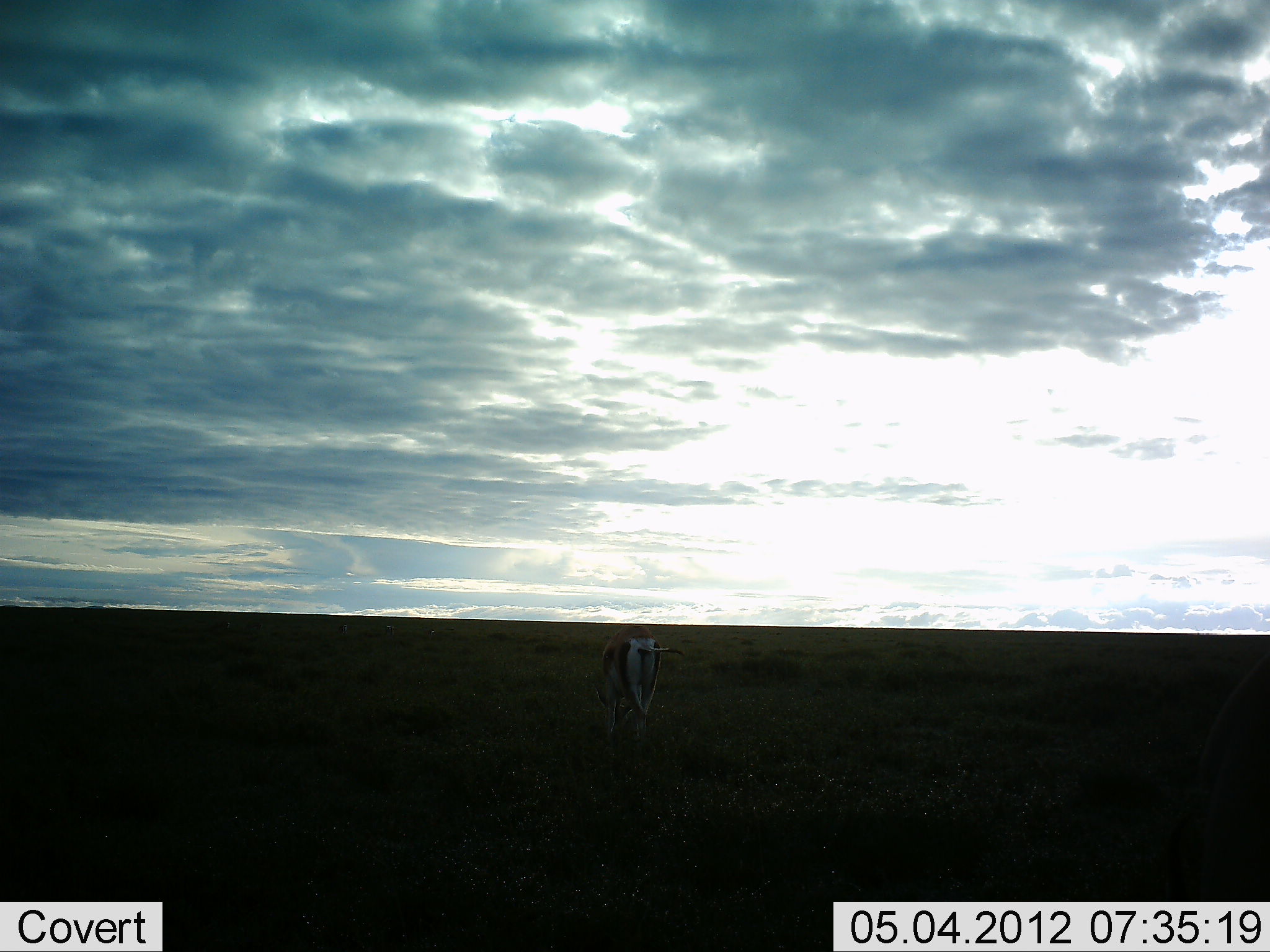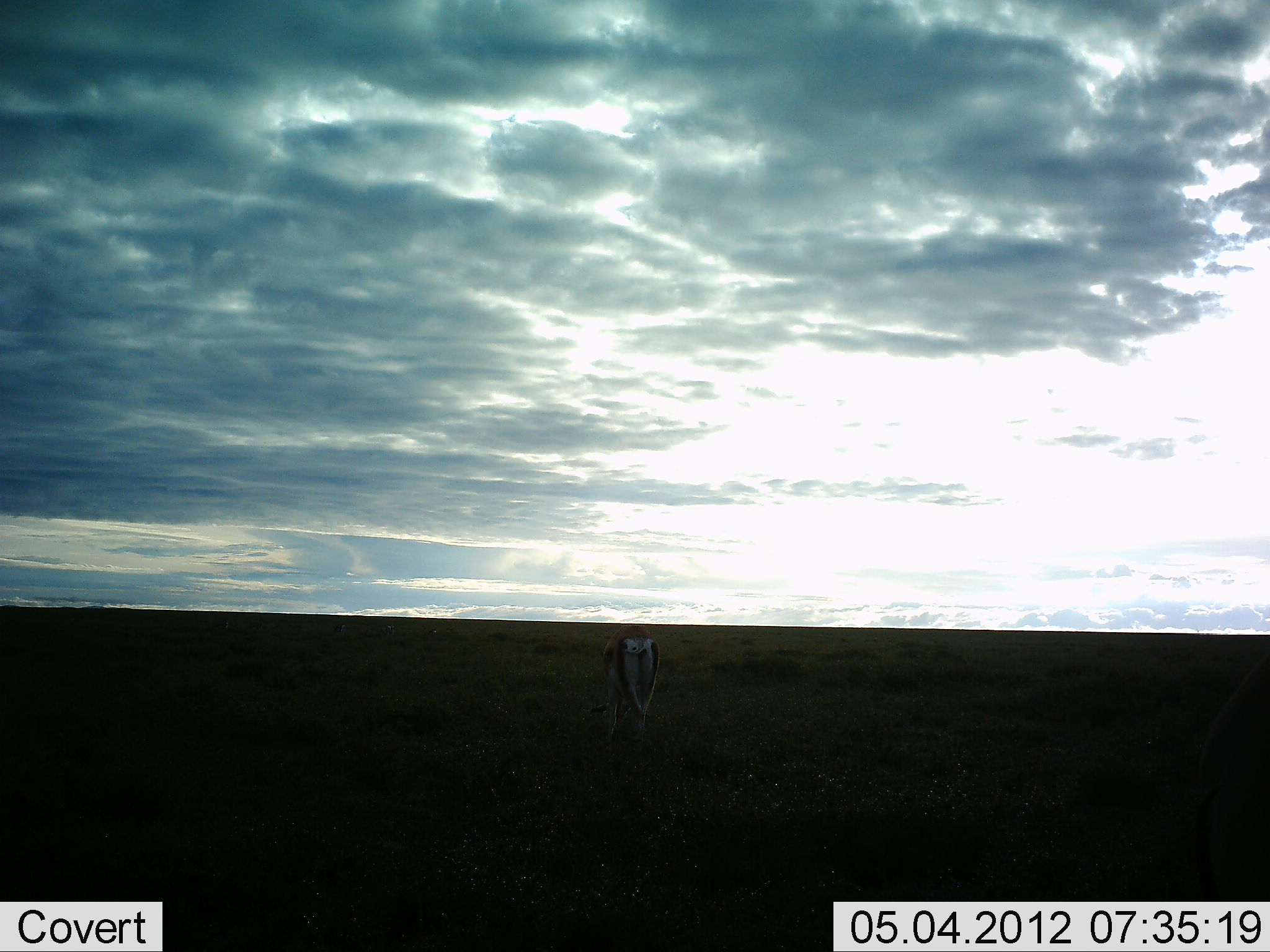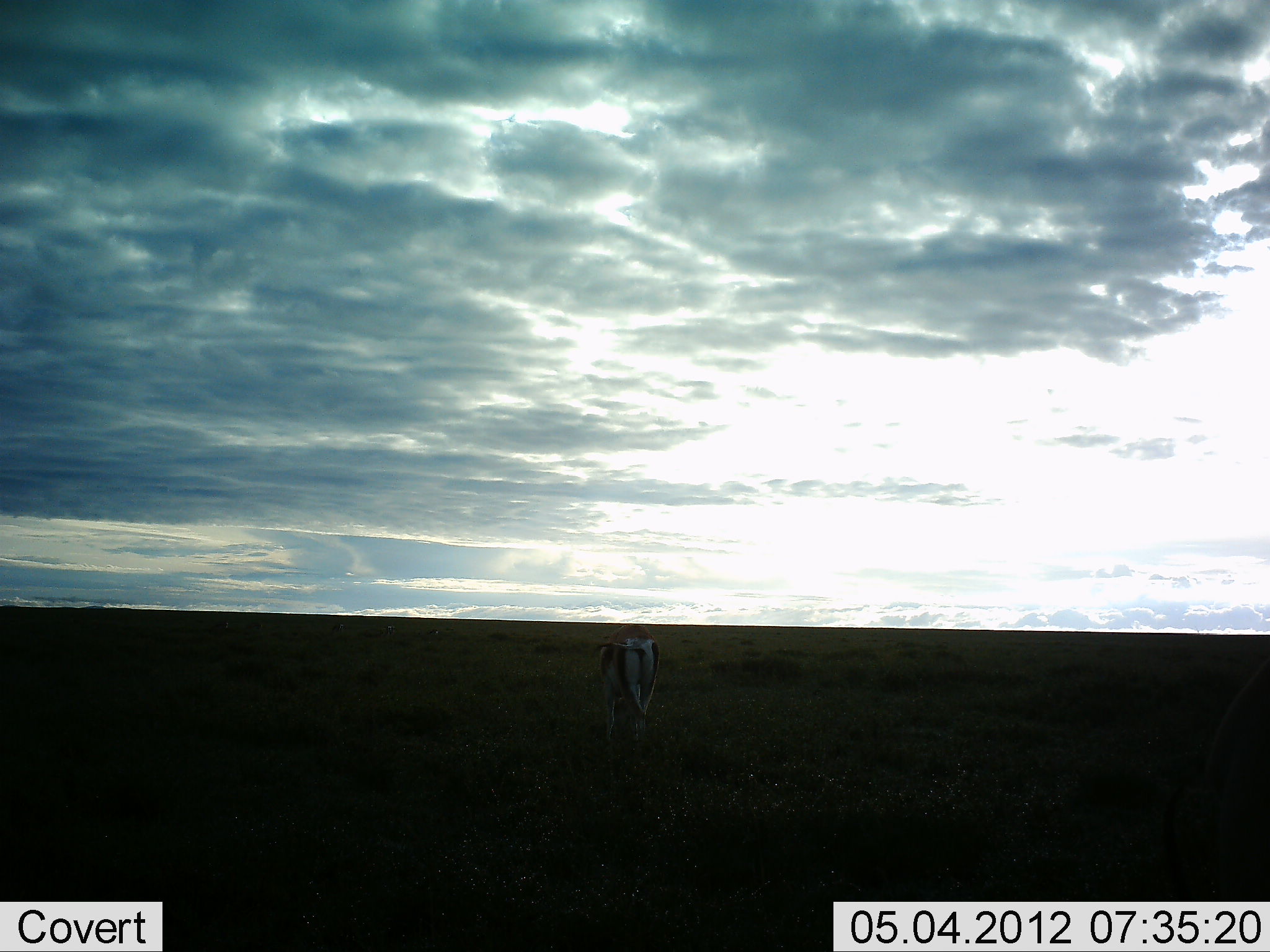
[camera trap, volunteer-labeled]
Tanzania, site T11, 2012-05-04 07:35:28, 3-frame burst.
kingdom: Animalia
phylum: Chordata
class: Mammalia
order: Artiodactyla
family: Bovidae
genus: Nanger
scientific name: Nanger granti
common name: grant's gazelle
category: gazellegrants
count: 1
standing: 55%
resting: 0%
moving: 5%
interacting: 0%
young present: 0%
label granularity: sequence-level